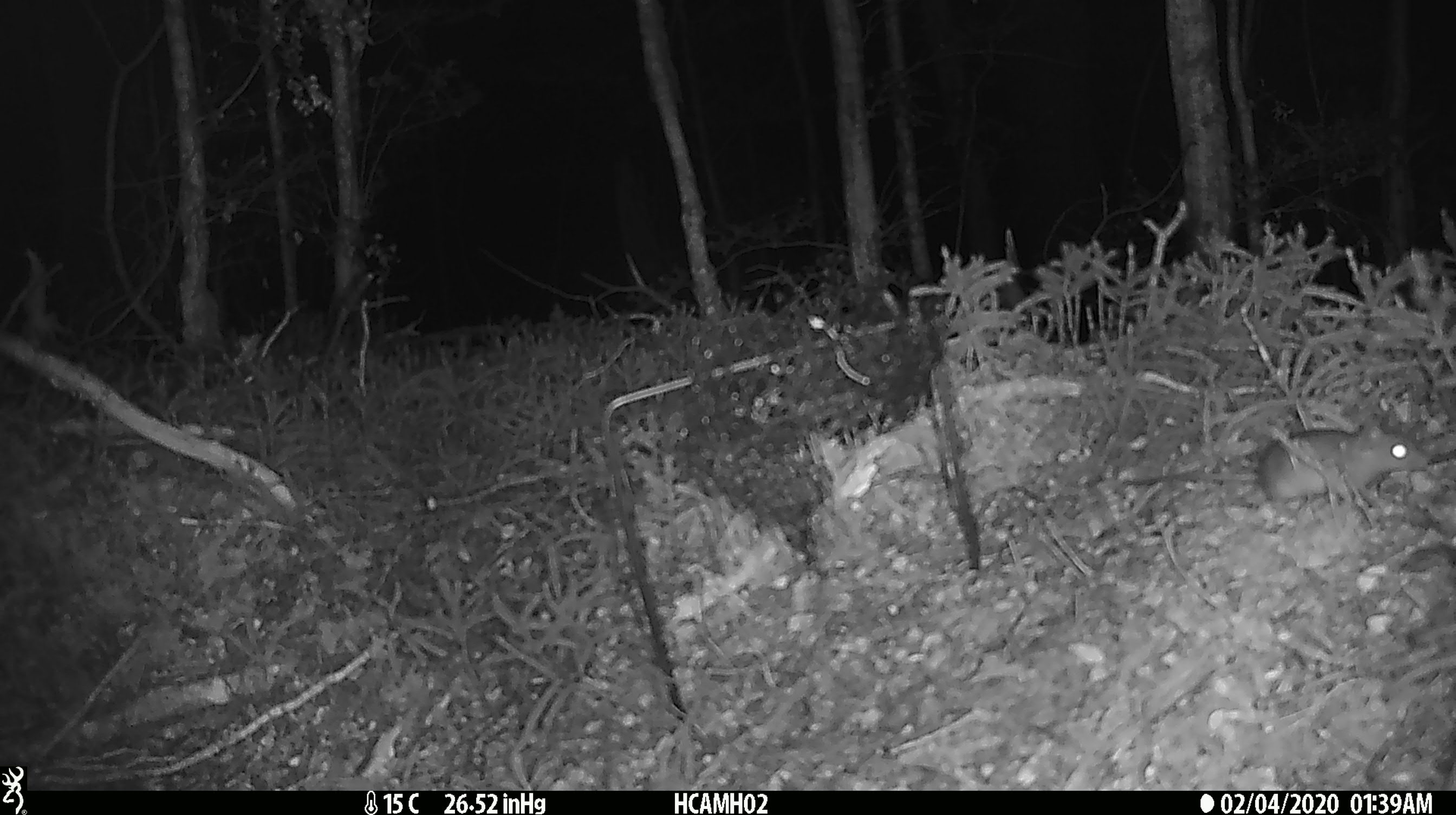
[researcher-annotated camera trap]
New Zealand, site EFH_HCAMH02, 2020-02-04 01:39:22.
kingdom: Animalia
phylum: Chordata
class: Mammalia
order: Rodentia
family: Muridae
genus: Mus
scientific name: Mus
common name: mouse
Mouse (Mus).